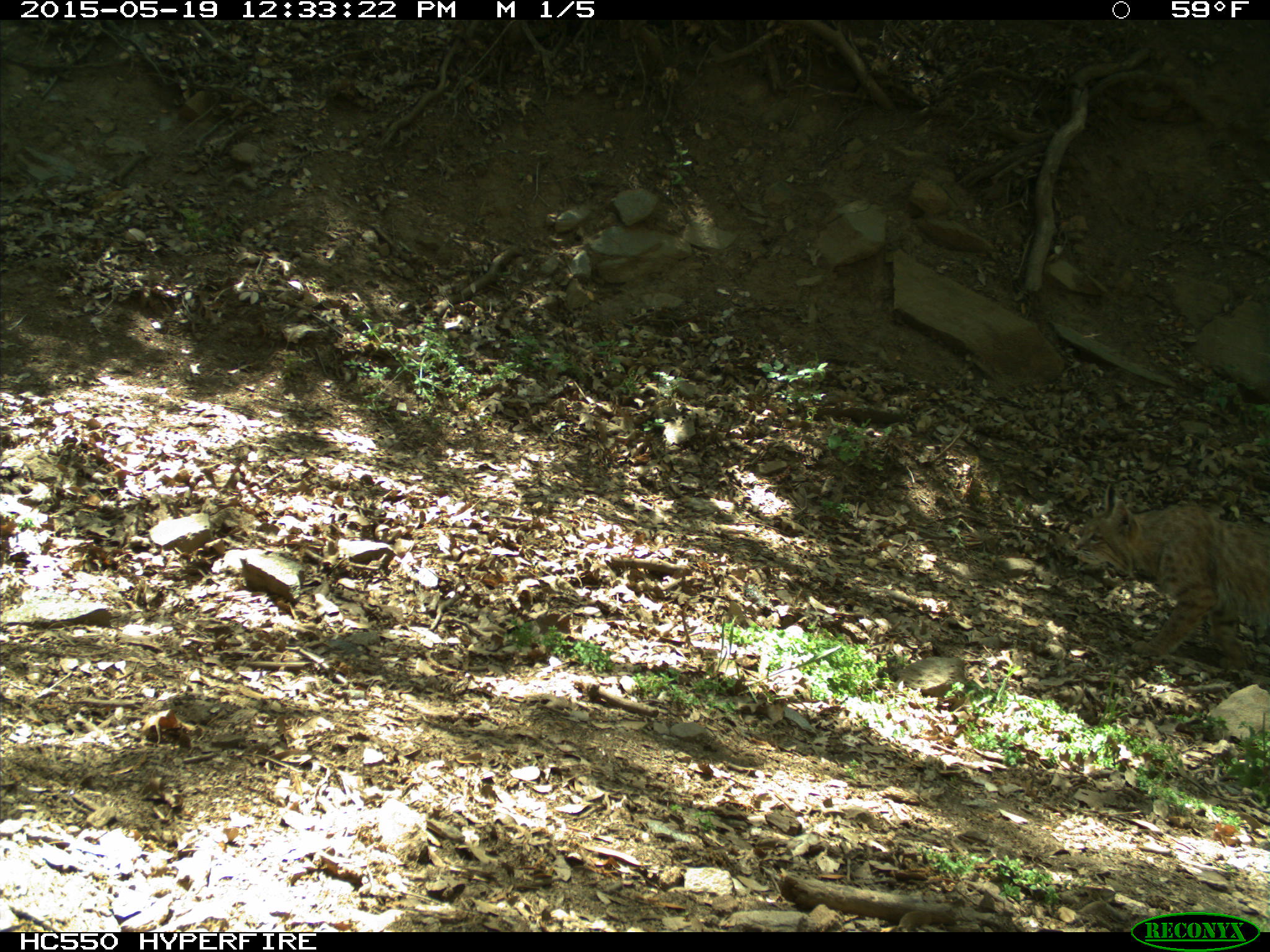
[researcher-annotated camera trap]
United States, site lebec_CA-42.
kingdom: Animalia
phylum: Chordata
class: Mammalia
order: Carnivora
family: Felidae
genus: Lynx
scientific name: Lynx rufus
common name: bobcat